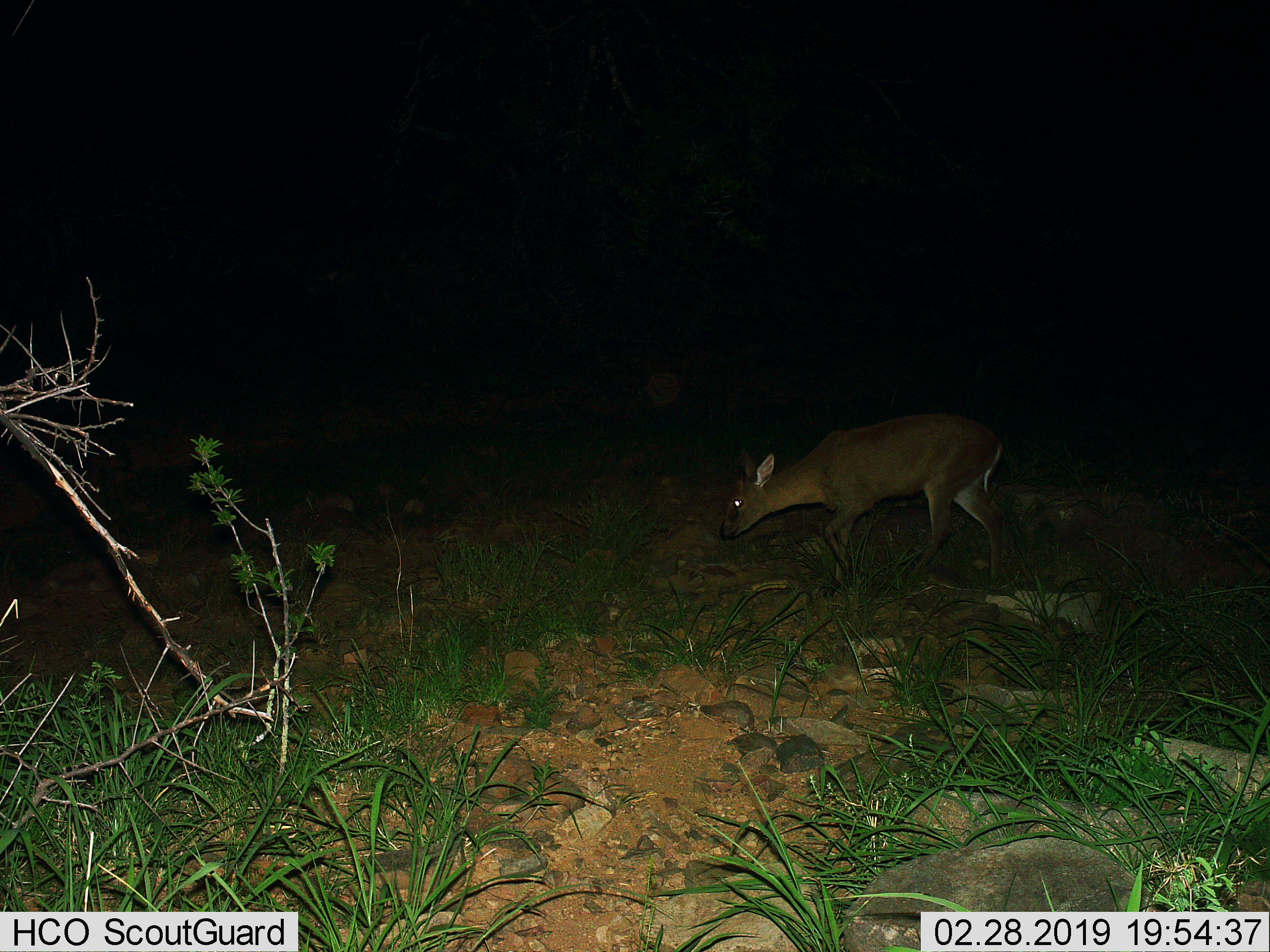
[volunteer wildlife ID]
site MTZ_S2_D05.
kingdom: Animalia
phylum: Chordata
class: Mammalia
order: Artiodactyla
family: Bovidae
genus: Sylvicapra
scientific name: Sylvicapra grimmia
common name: common duiker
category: duikercommongrey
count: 1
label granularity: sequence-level